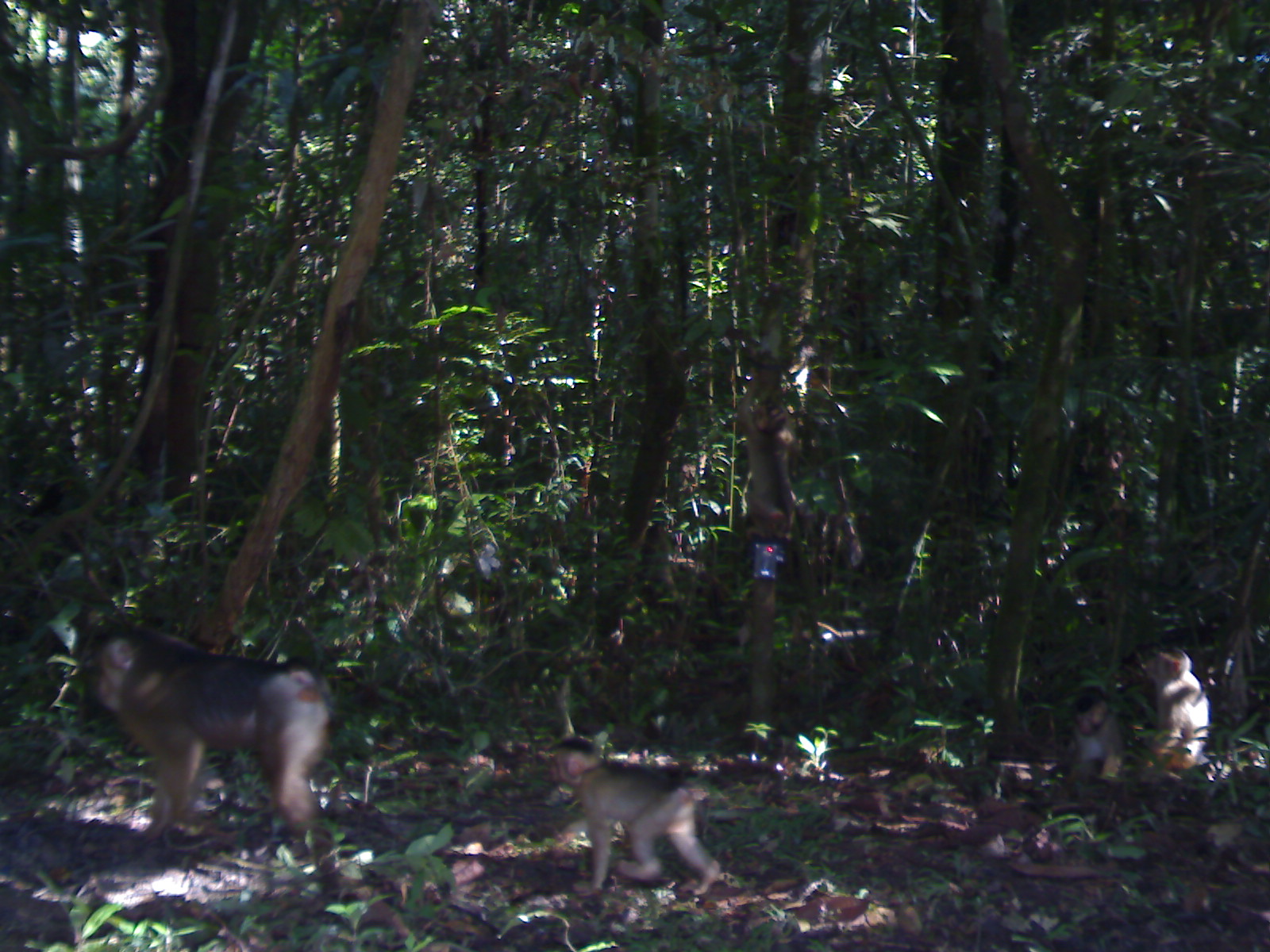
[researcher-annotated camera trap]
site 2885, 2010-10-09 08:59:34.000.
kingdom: Animalia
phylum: Chordata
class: Mammalia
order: Primates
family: Cercopithecidae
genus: Macaca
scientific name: Macaca nemestrina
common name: southern pig-tailed macaque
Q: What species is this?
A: Macaca nemestrina (southern pig-tailed macaque).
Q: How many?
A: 5.